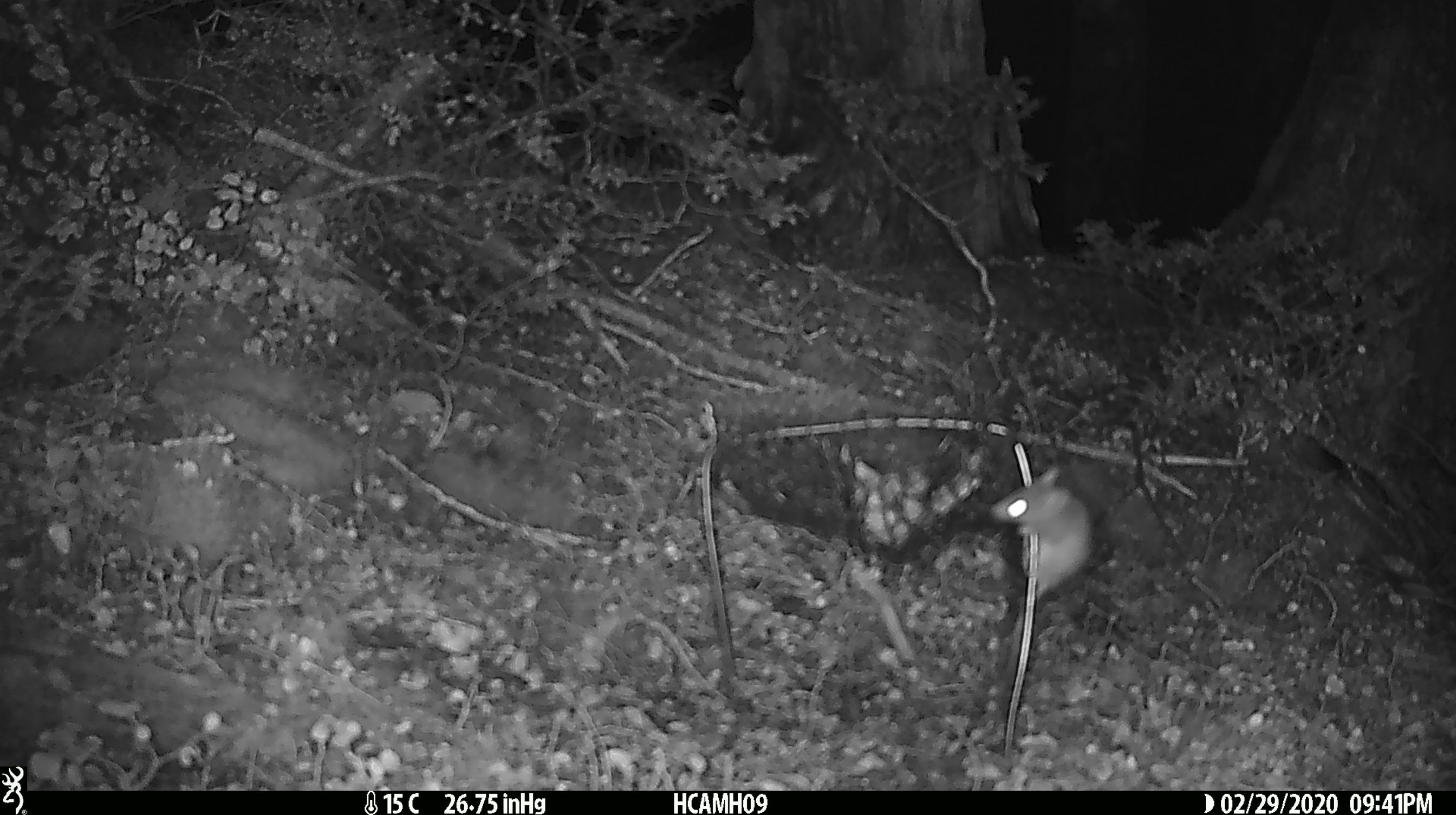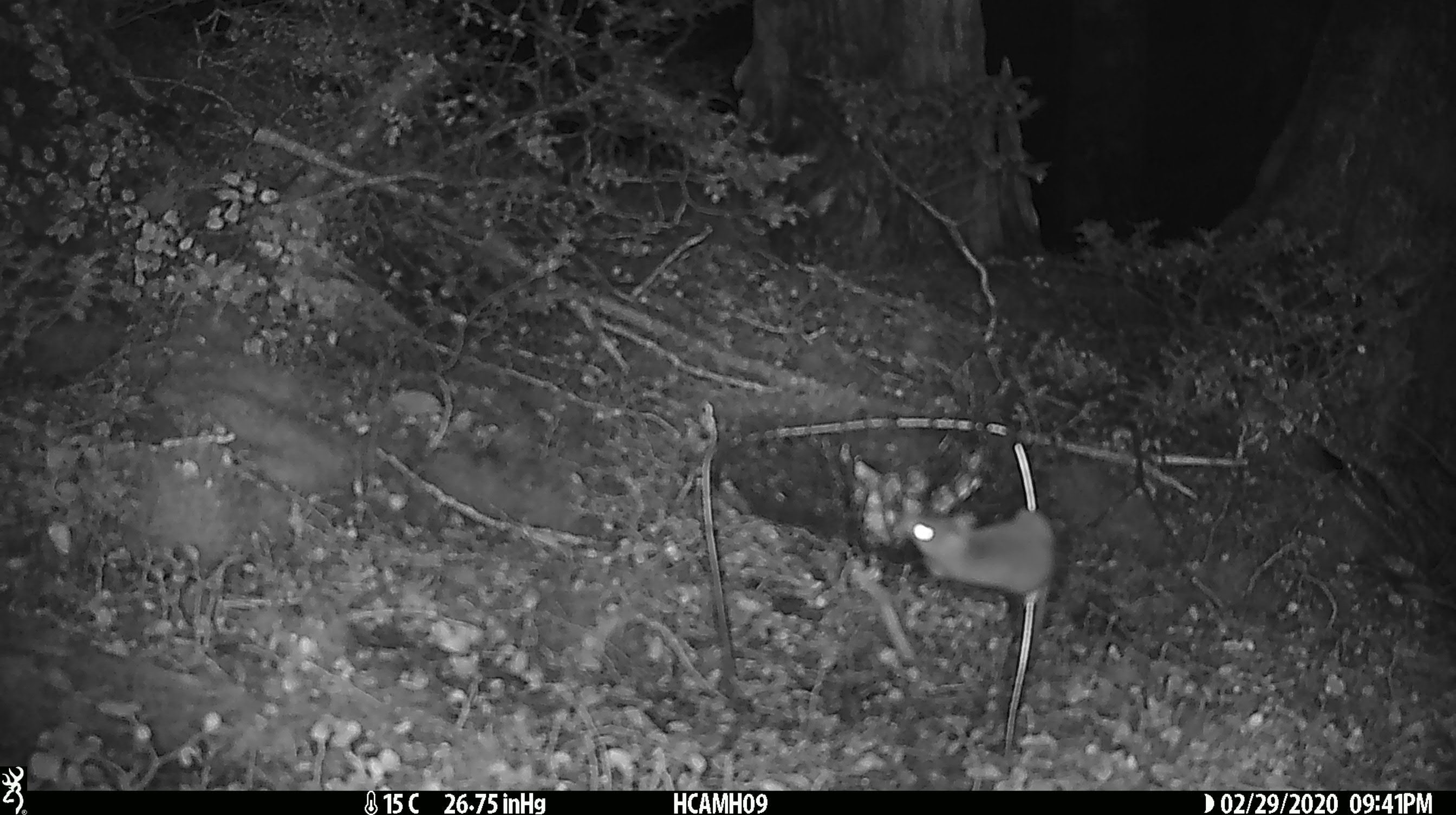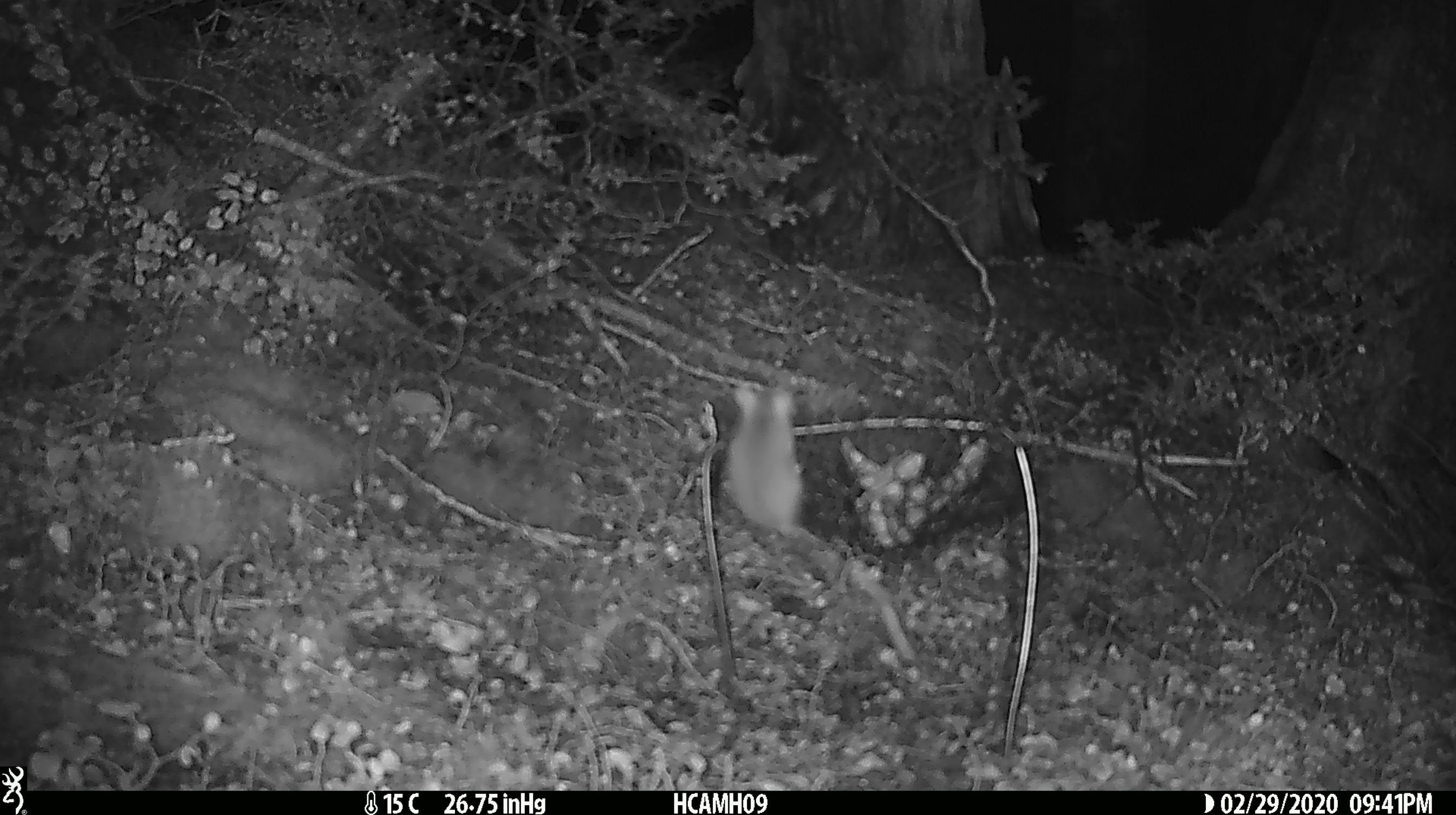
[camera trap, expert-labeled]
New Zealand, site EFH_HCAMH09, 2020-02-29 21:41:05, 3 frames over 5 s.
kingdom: Animalia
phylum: Chordata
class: Mammalia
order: Rodentia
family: Muridae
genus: Mus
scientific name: Mus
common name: mouse